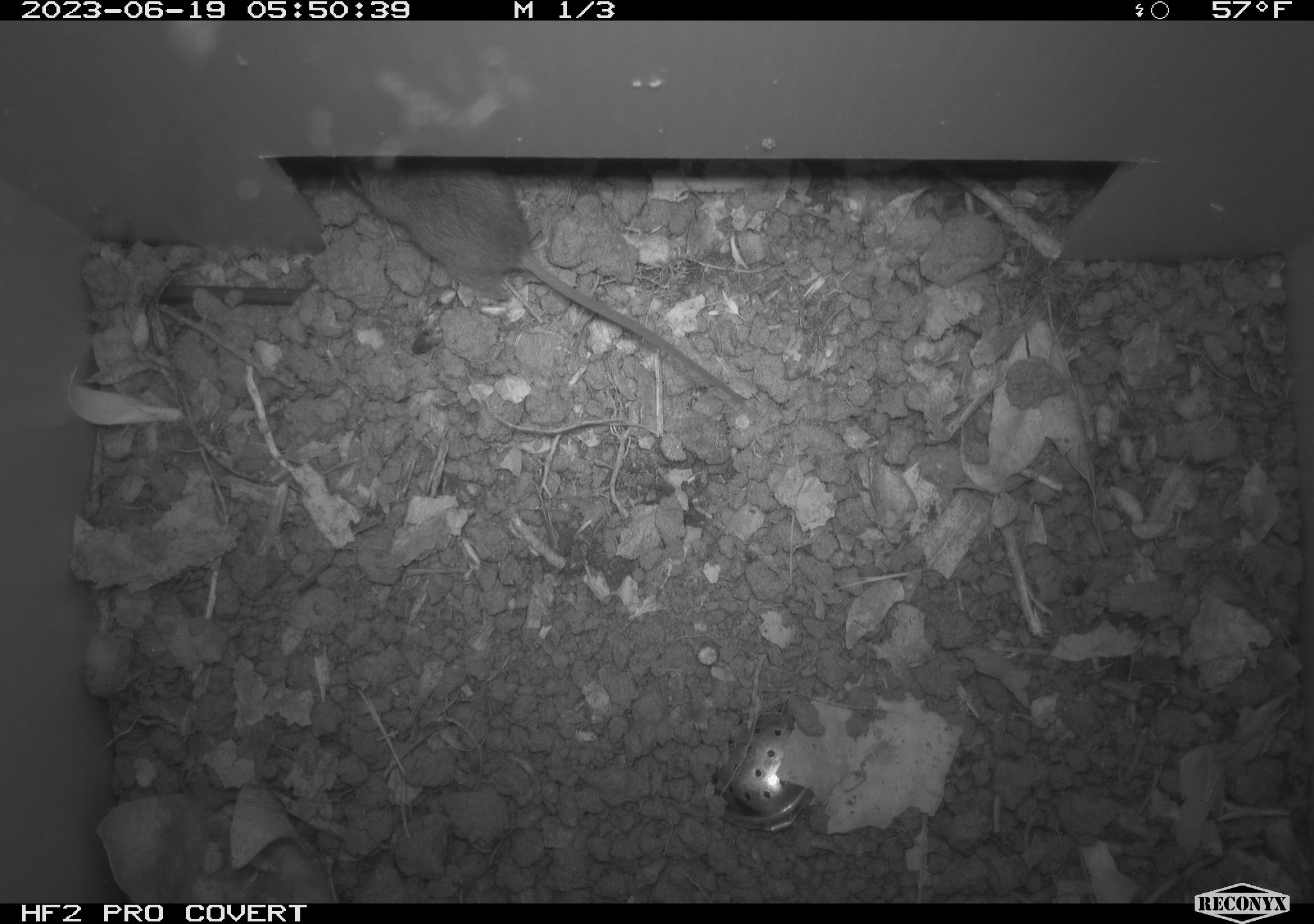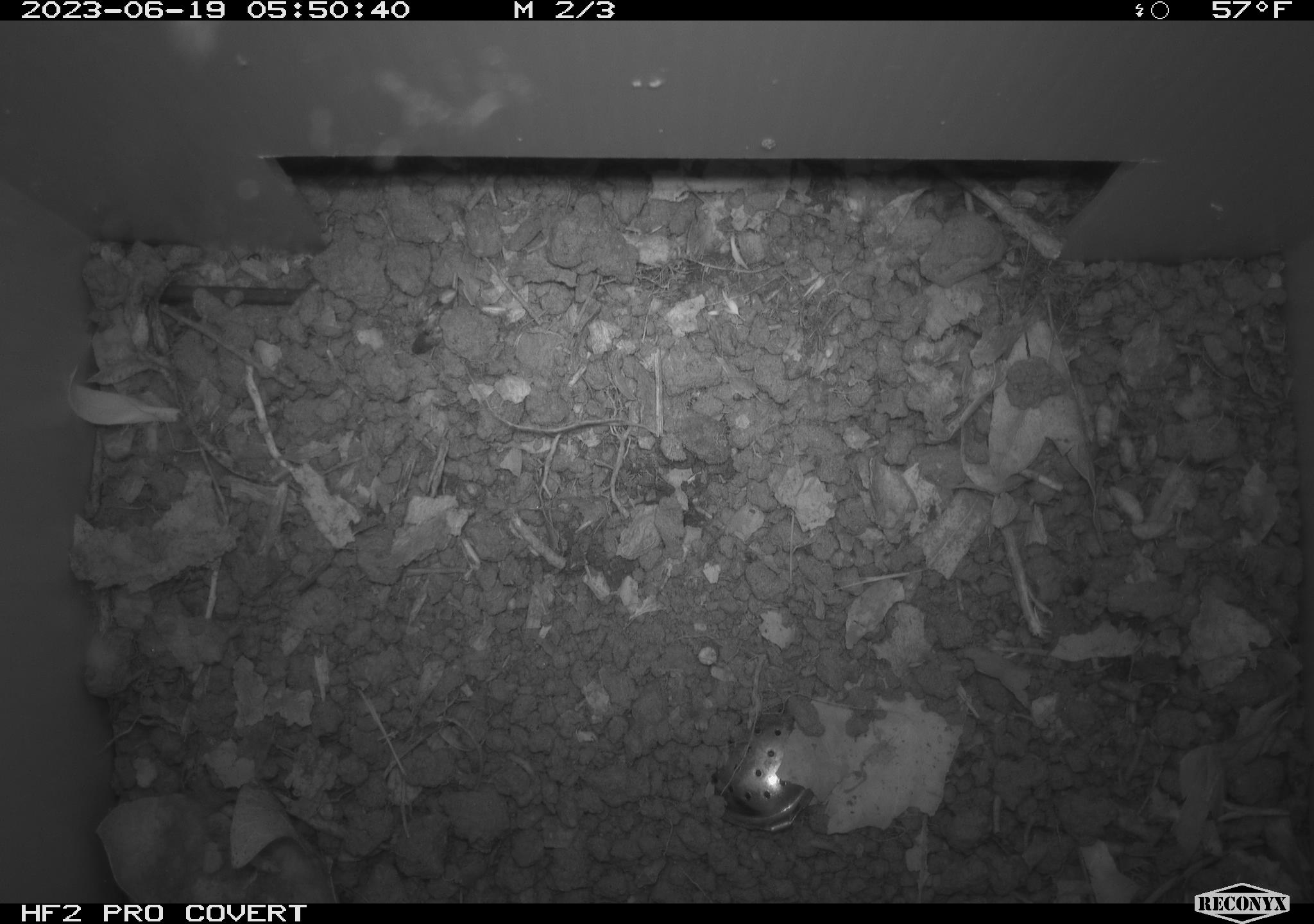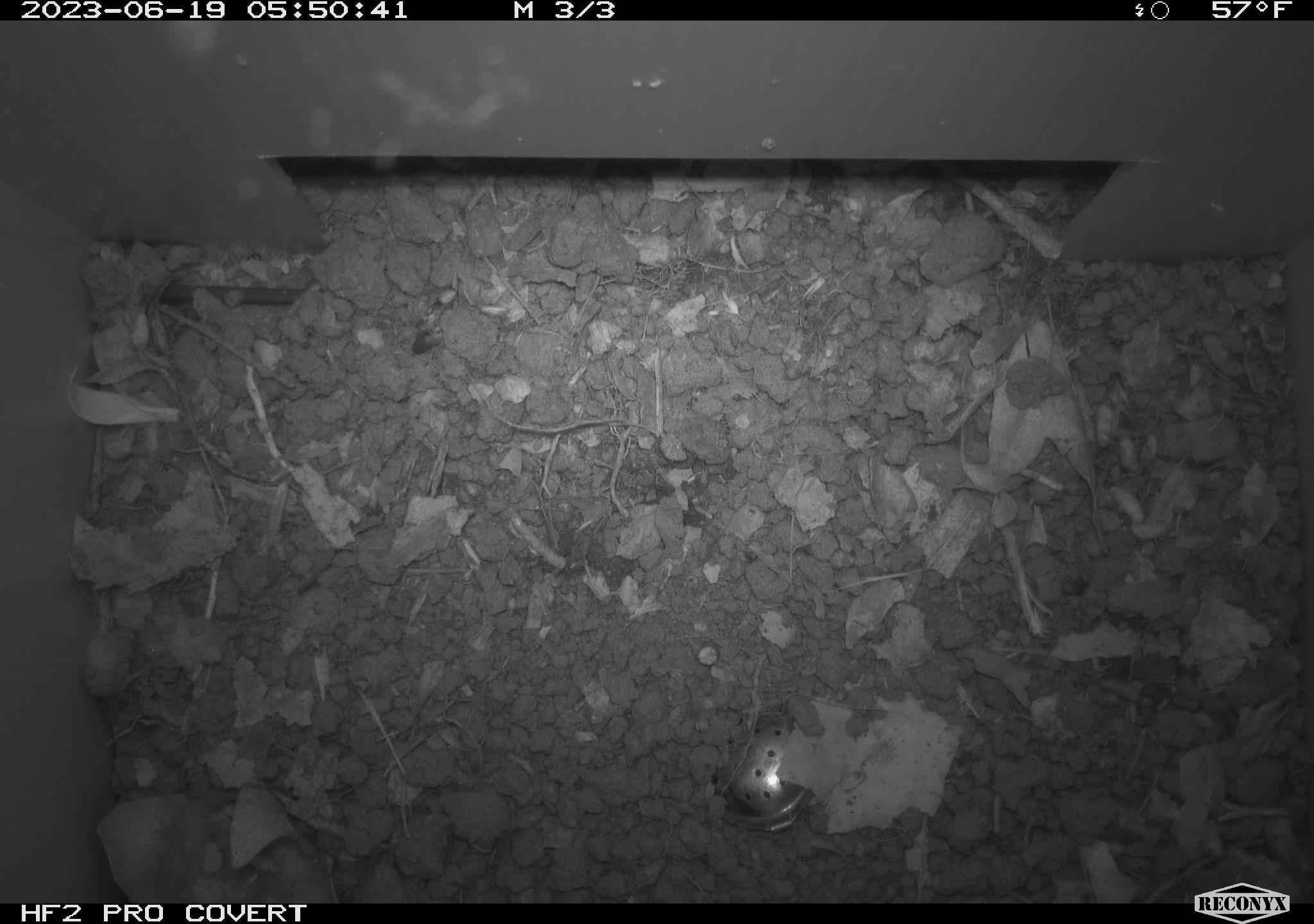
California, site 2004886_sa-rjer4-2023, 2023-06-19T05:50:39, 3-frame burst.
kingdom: Animalia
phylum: Chordata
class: Mammalia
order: Rodentia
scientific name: Rodentia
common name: mouse species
Mouse species (Rodentia).